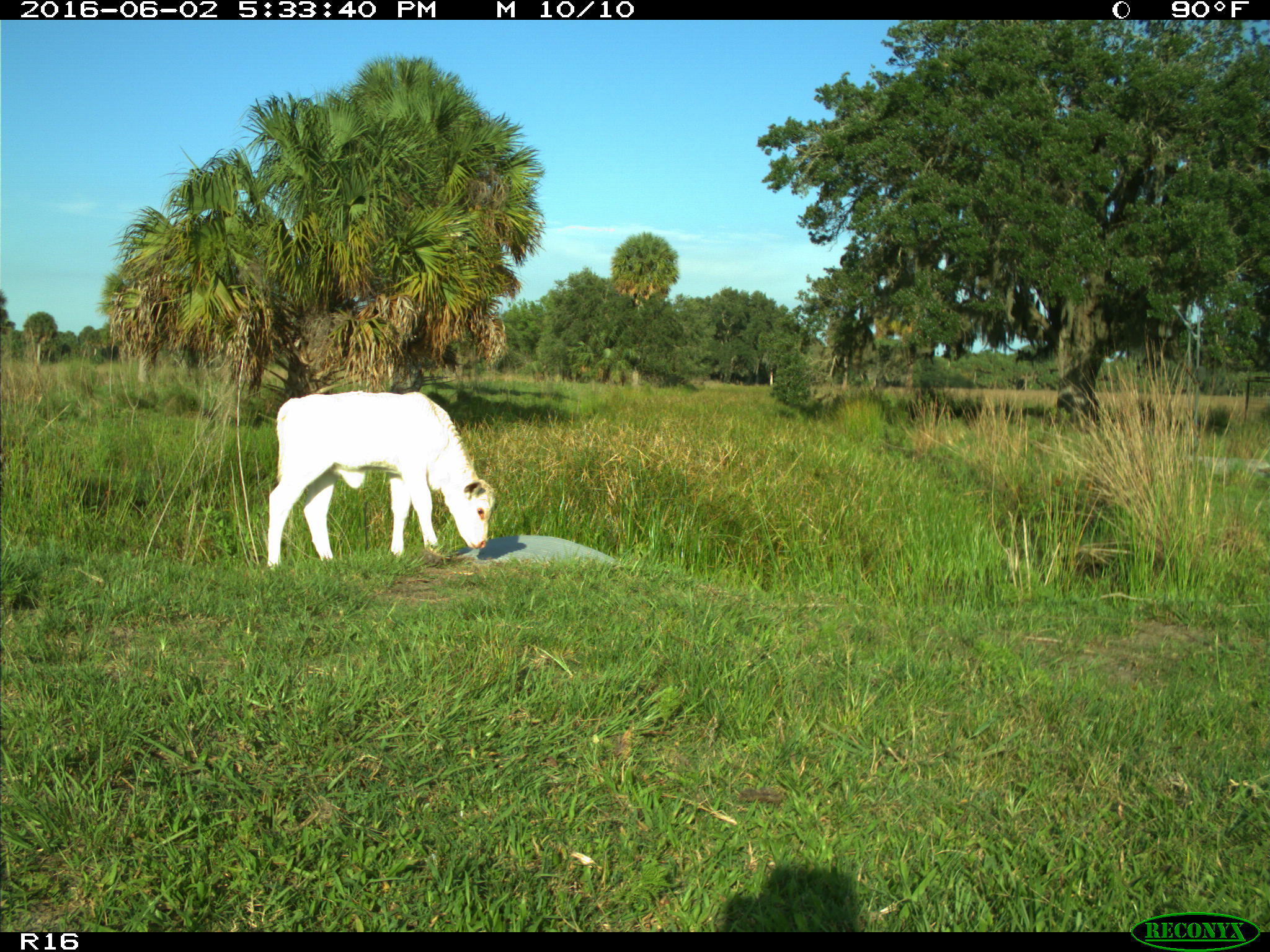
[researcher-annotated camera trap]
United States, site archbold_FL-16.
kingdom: Animalia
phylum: Chordata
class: Mammalia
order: Artiodactyla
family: Bovidae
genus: Bos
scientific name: Bos taurus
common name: domestic cow